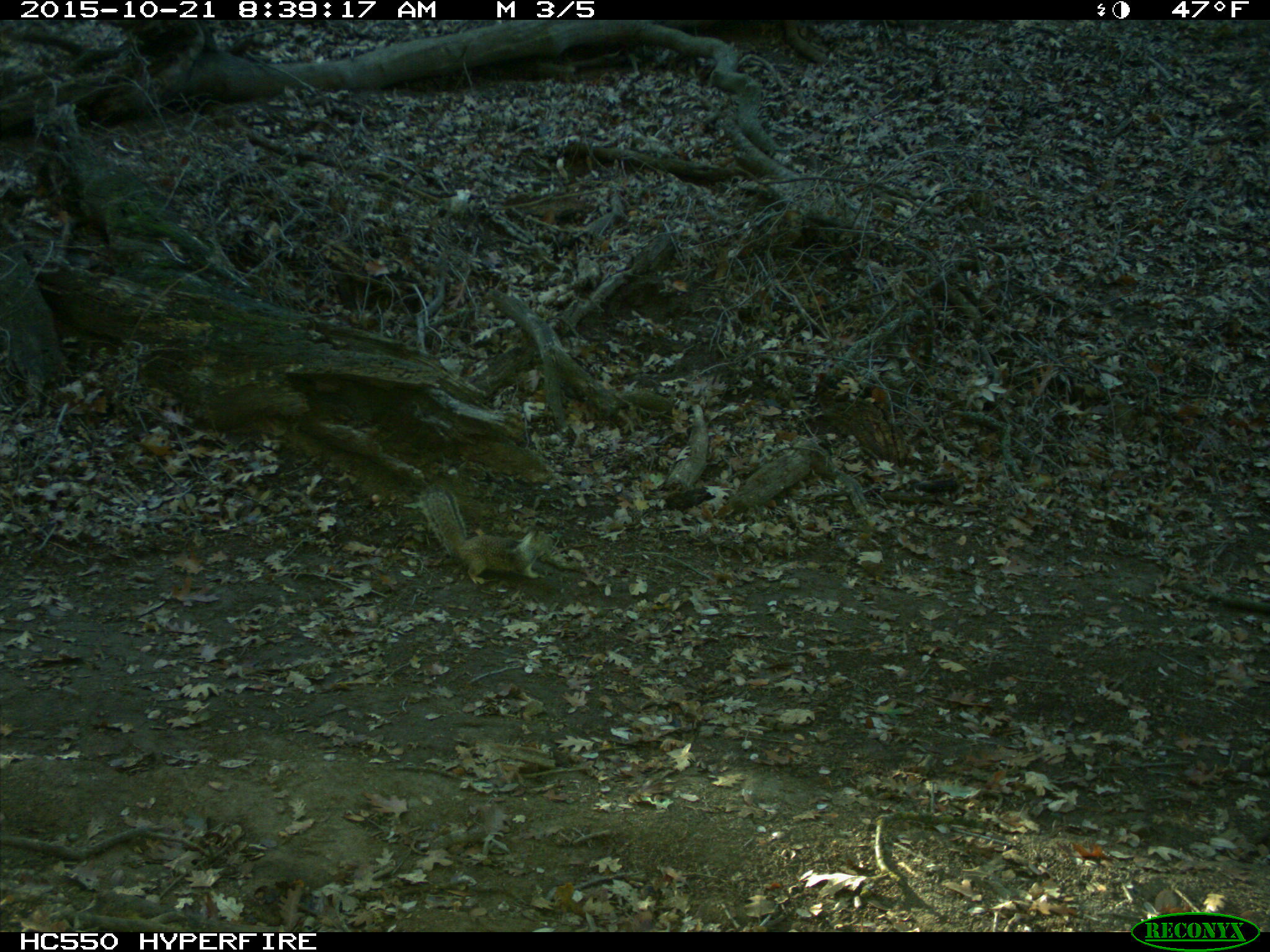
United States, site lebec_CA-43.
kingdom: Animalia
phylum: Chordata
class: Mammalia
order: Rodentia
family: Sciuridae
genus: Otospermophilus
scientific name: Otospermophilus beecheyi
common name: california ground squirrel